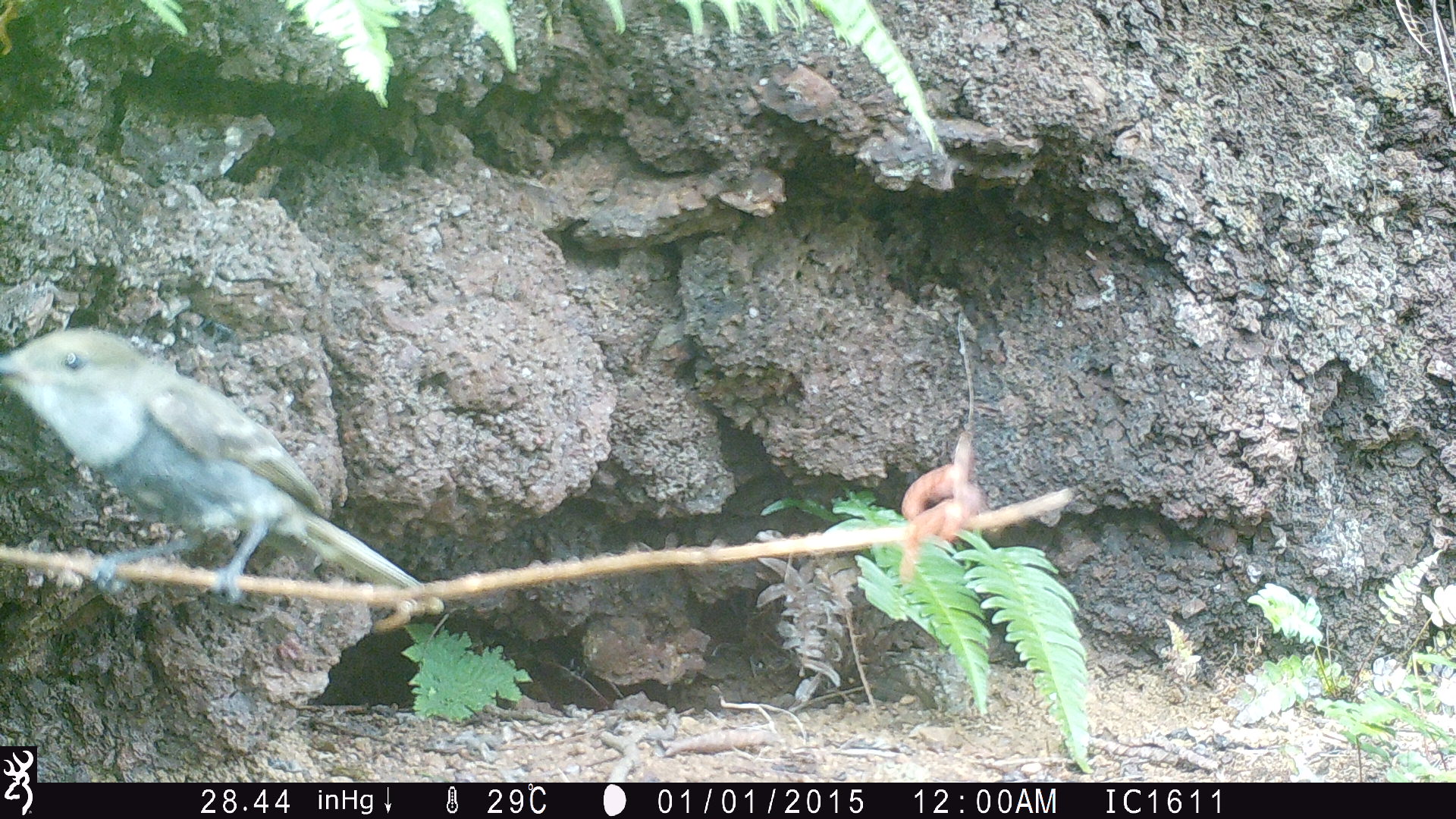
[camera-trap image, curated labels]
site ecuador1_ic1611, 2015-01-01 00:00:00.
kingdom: Animalia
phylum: Chordata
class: Aves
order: Passeriformes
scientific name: Passeriformes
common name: songbirds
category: passerine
Passerine (songbirds) (Passeriformes).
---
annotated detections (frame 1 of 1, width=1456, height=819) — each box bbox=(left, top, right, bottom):
passerine: bbox=(1, 322, 453, 621)